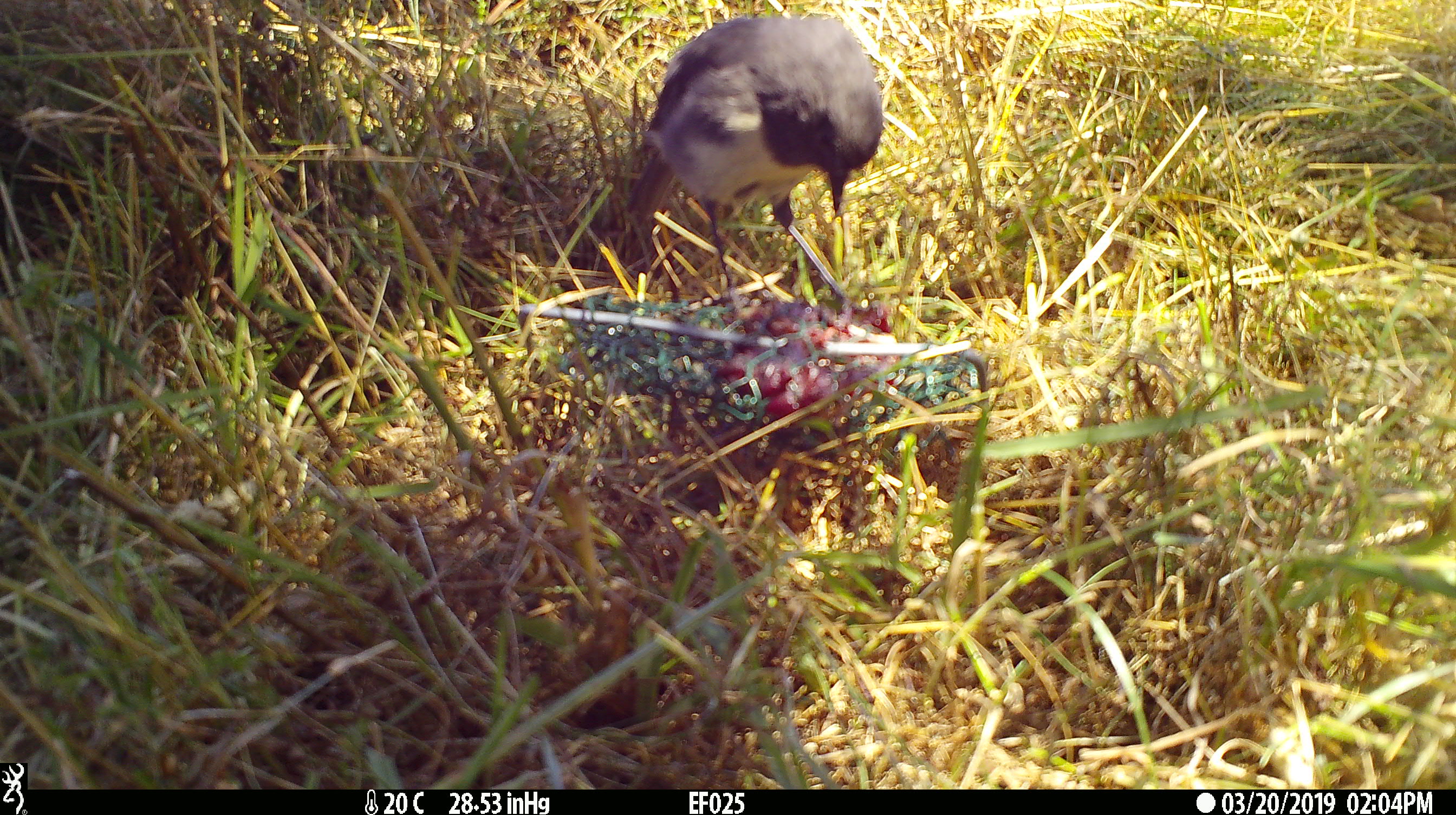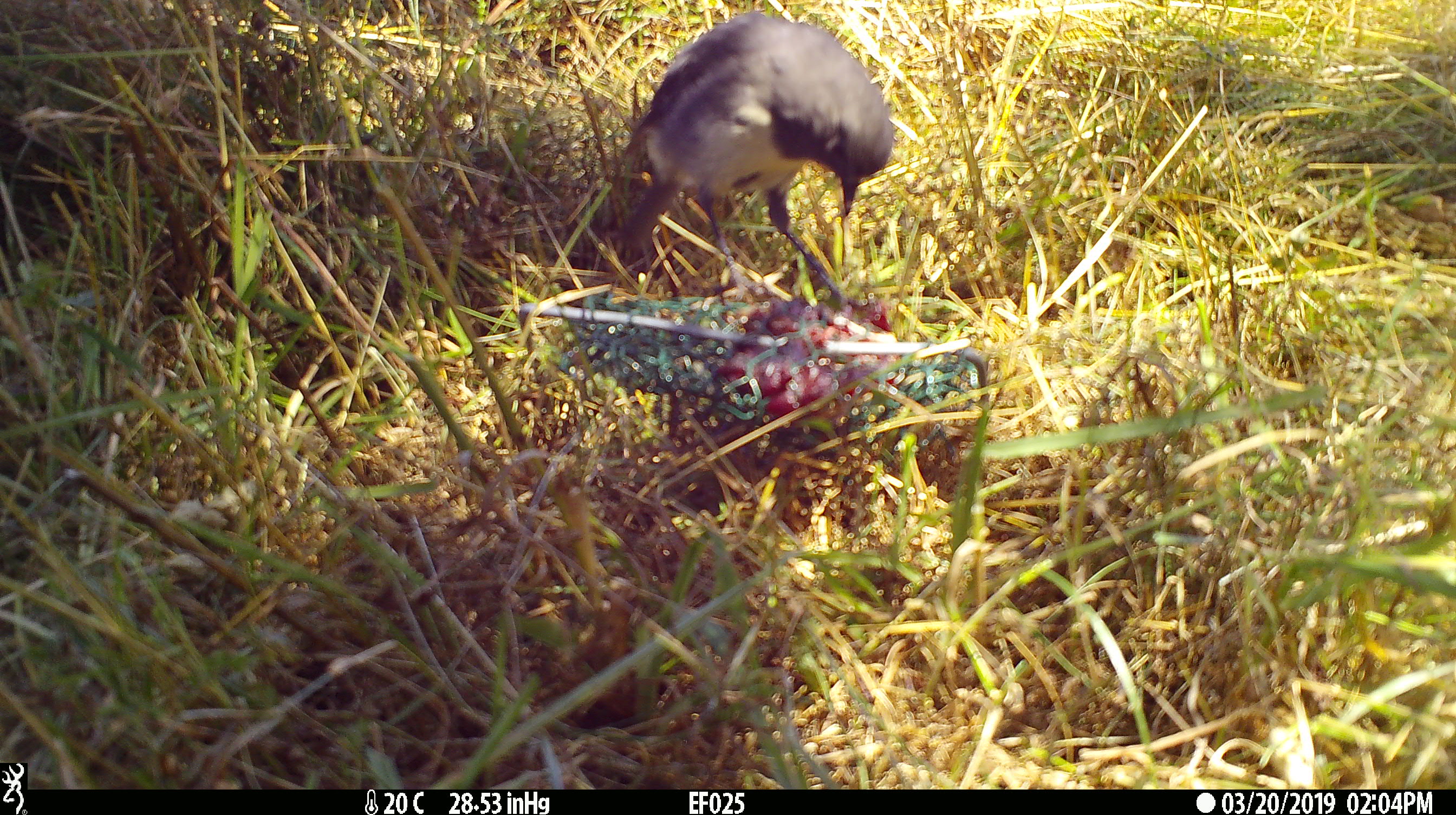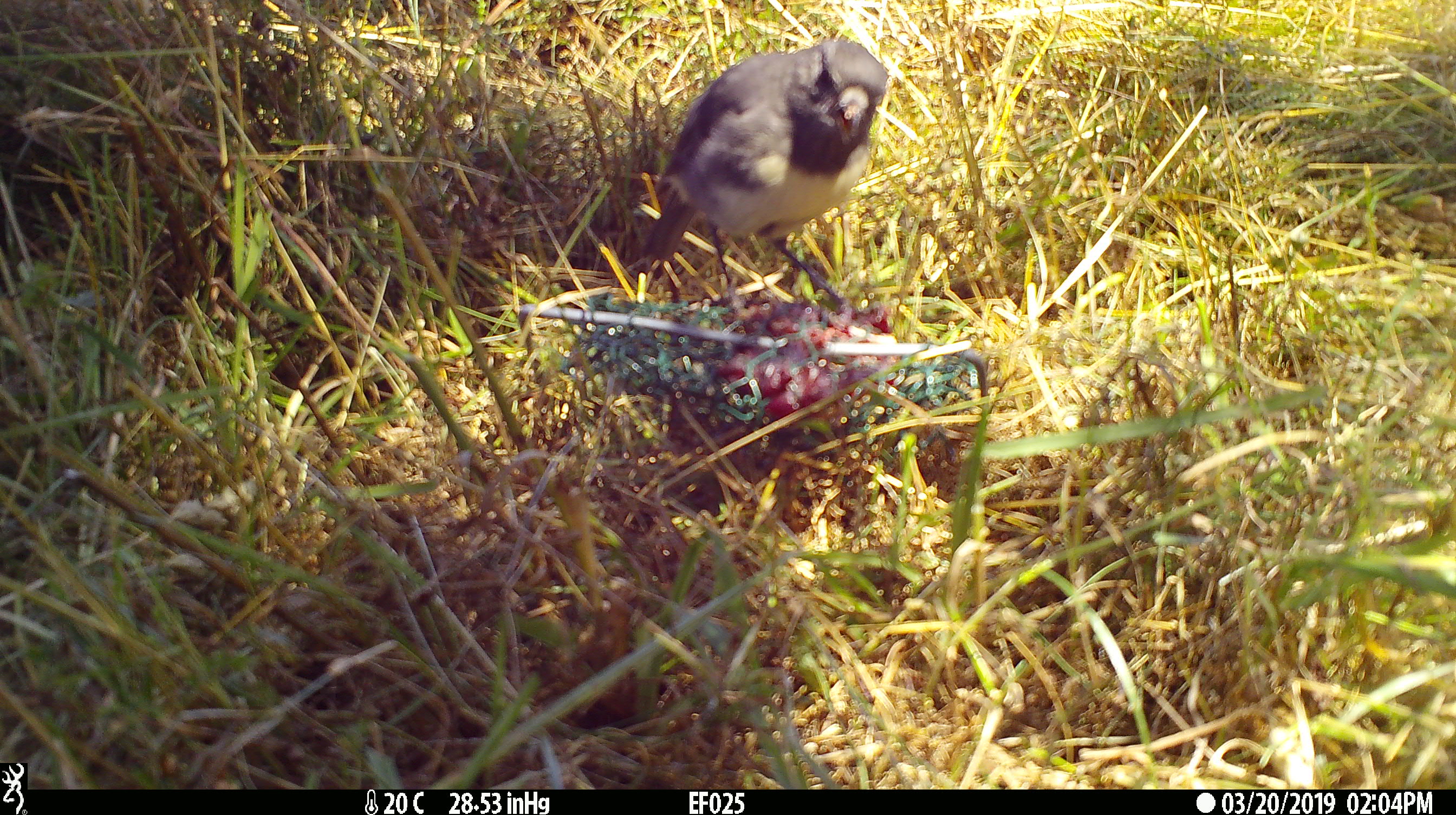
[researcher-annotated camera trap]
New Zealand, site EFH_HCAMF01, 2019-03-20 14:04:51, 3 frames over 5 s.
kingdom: Animalia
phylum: Chordata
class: Aves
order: Passeriformes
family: Petroicidae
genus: Petroica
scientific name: Petroica australis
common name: new zealand robin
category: robin